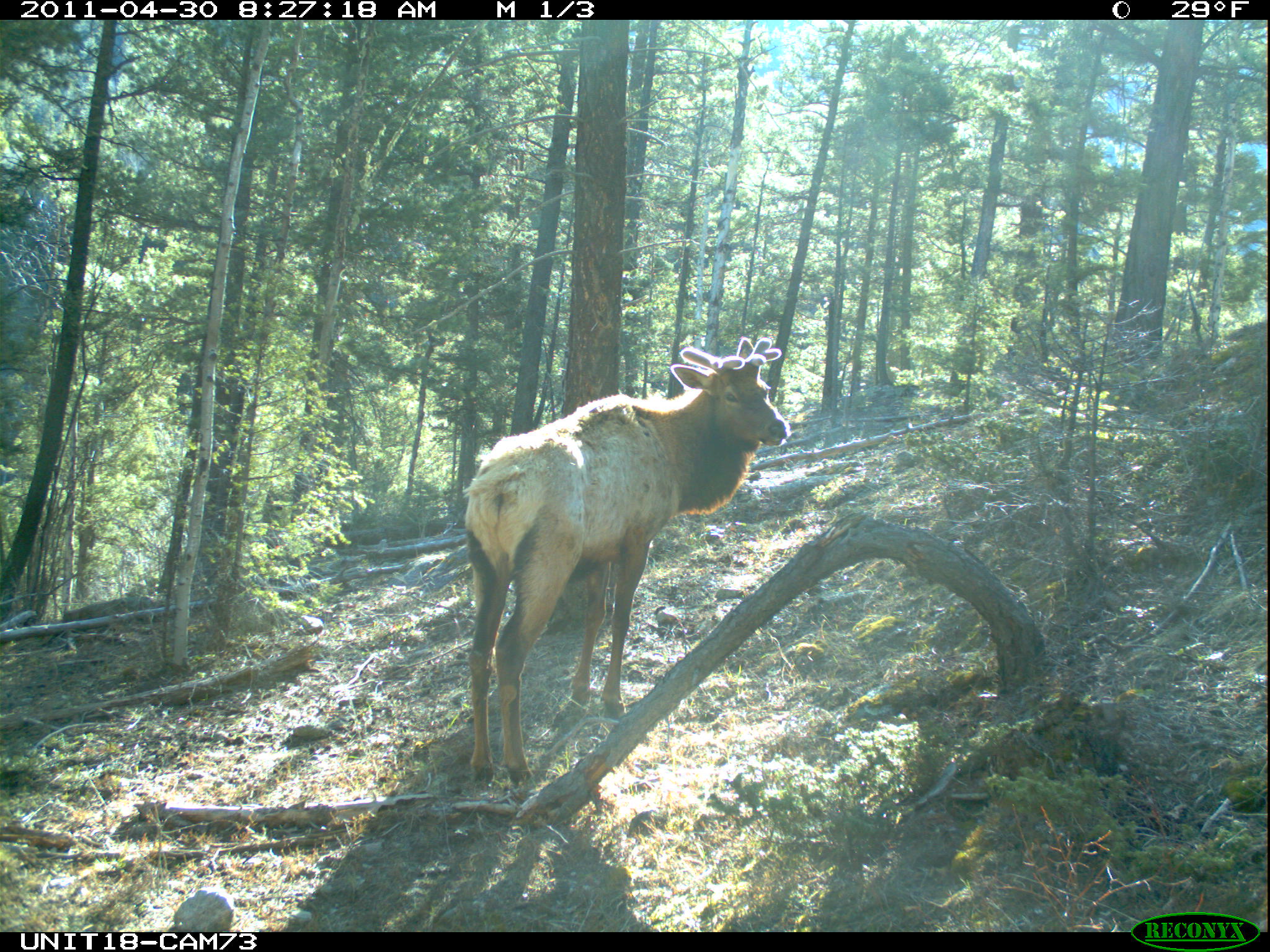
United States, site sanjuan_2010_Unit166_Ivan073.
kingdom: Animalia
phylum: Chordata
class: Mammalia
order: Artiodactyla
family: Cervidae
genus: Cervus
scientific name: Cervus elaphus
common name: red deer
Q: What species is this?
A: Cervus elaphus (red deer).